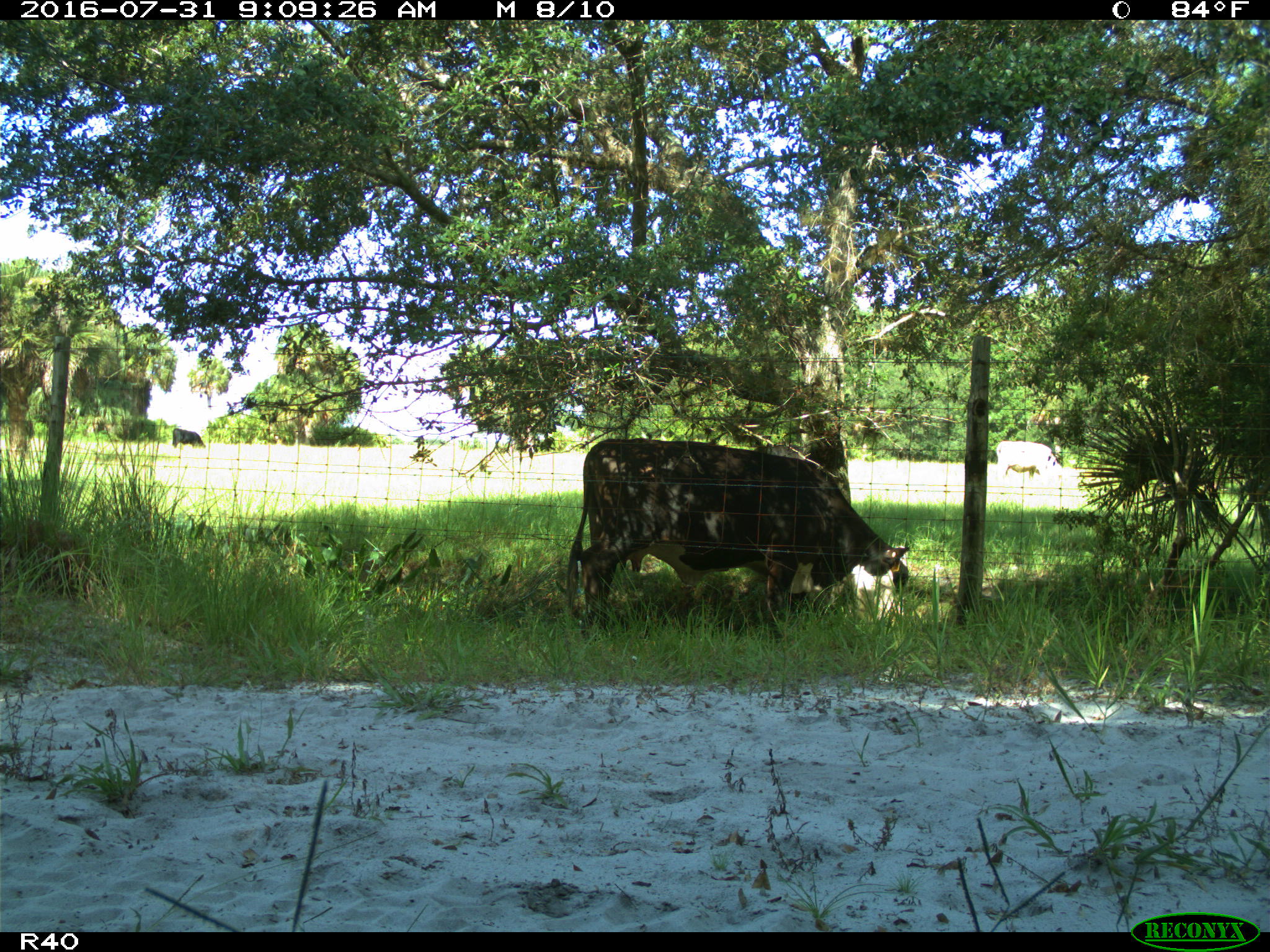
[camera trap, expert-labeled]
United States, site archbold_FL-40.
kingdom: Animalia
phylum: Chordata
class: Mammalia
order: Artiodactyla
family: Bovidae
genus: Bos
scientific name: Bos taurus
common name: domestic cow